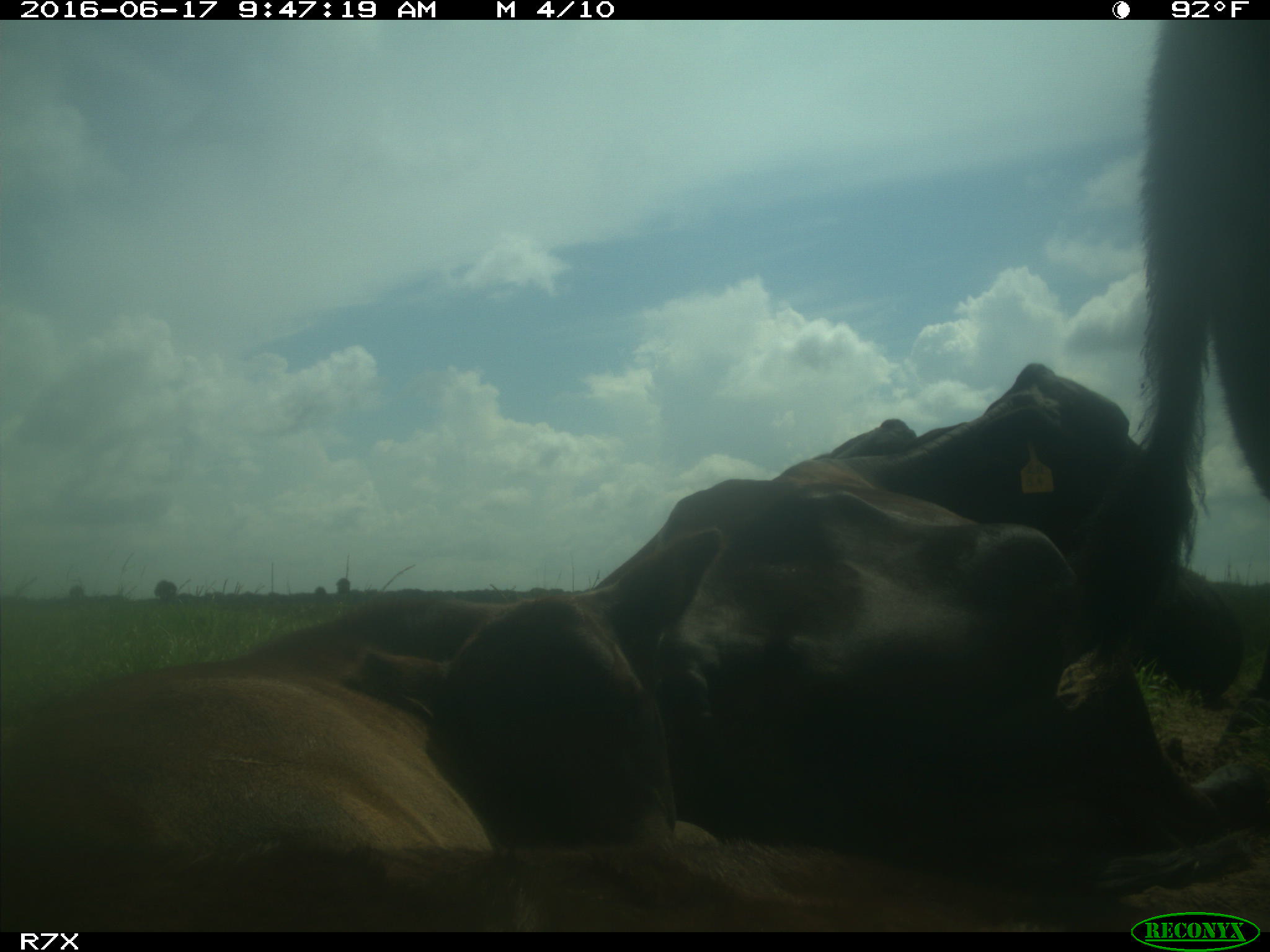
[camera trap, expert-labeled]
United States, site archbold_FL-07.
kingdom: Animalia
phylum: Chordata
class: Mammalia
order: Artiodactyla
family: Bovidae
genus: Bos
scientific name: Bos taurus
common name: domestic cow